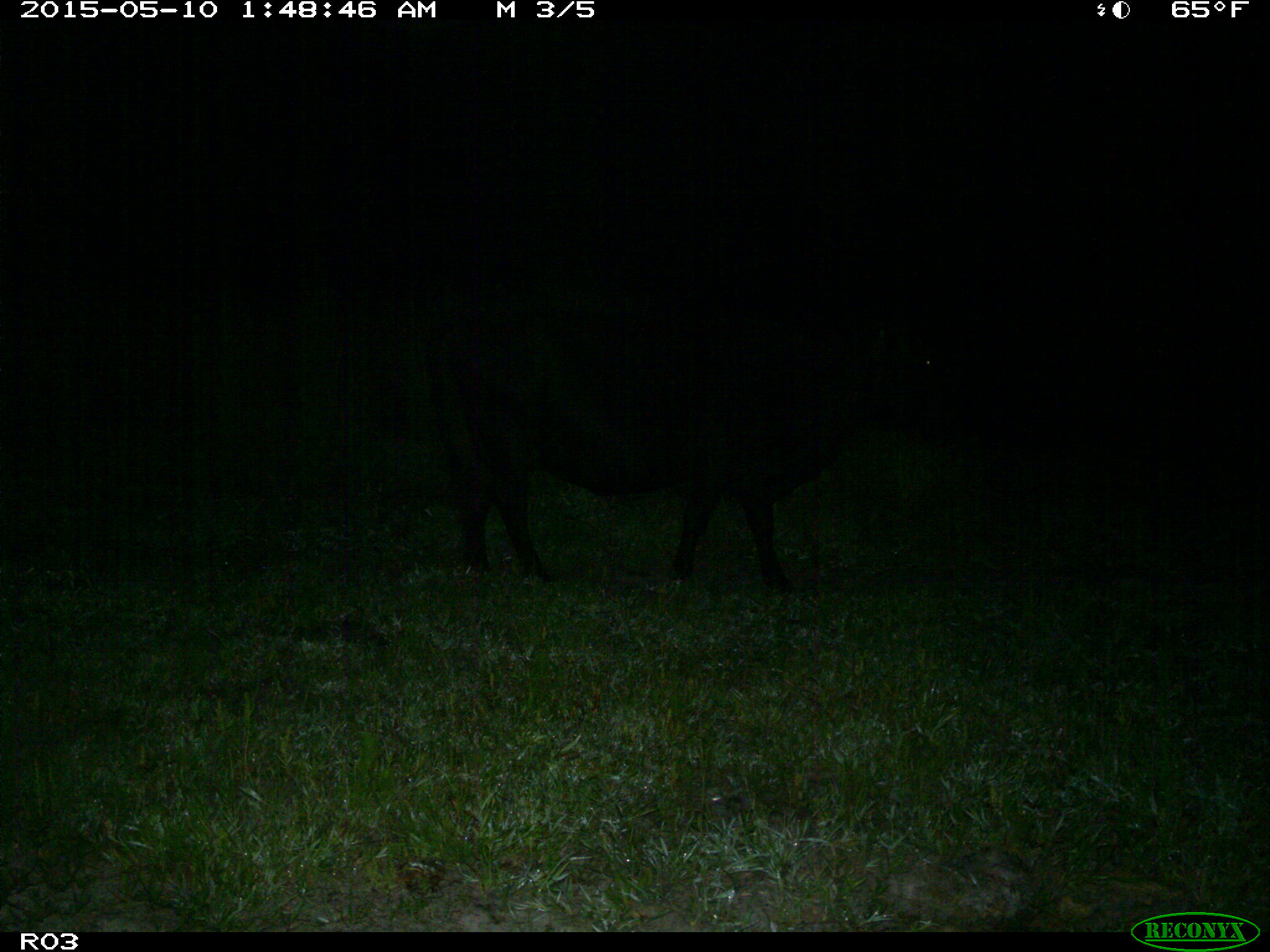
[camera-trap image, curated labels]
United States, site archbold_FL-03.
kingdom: Animalia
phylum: Chordata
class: Mammalia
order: Artiodactyla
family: Bovidae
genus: Bos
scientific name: Bos taurus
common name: domestic cow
Bos taurus (domestic cow).